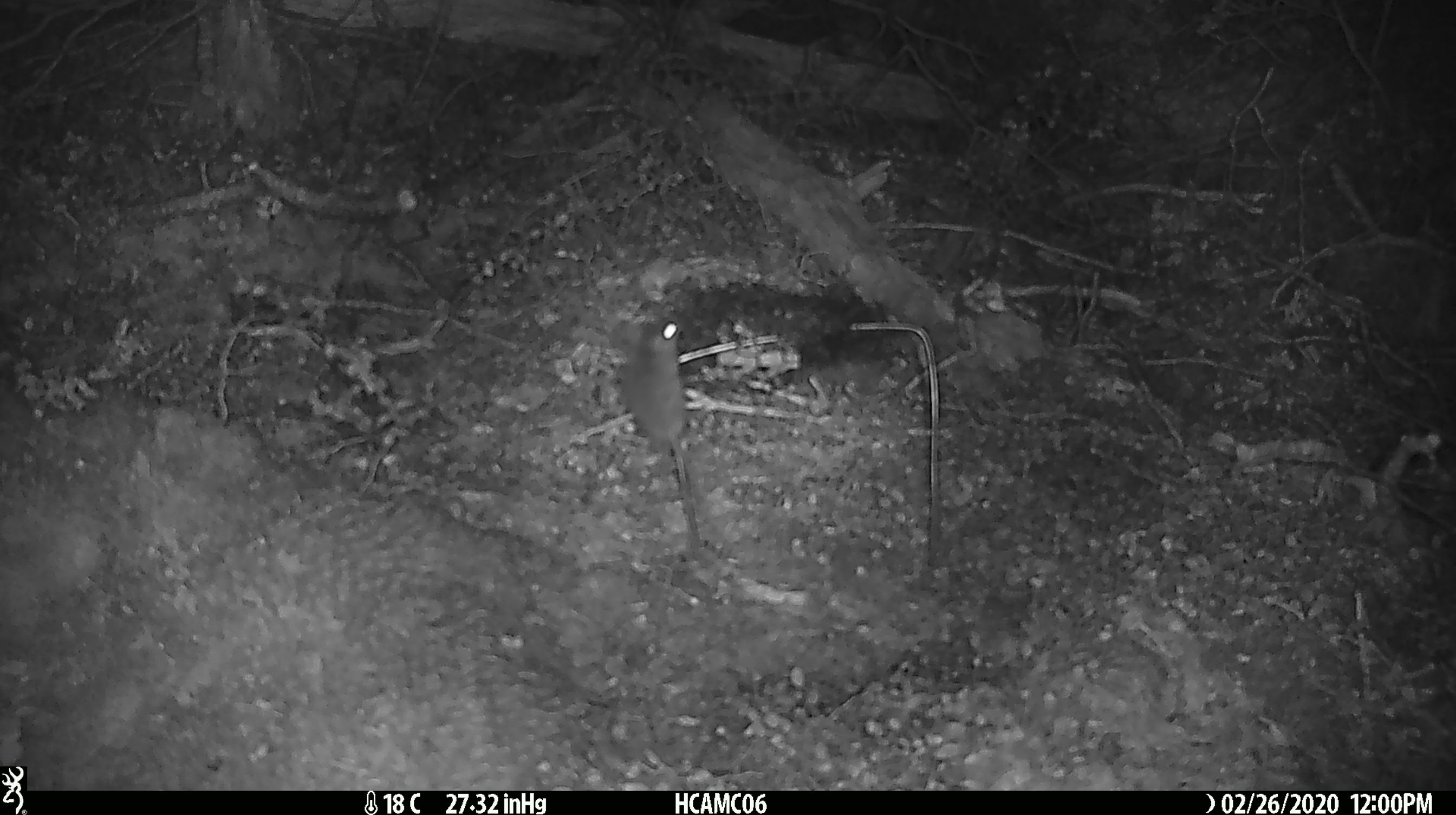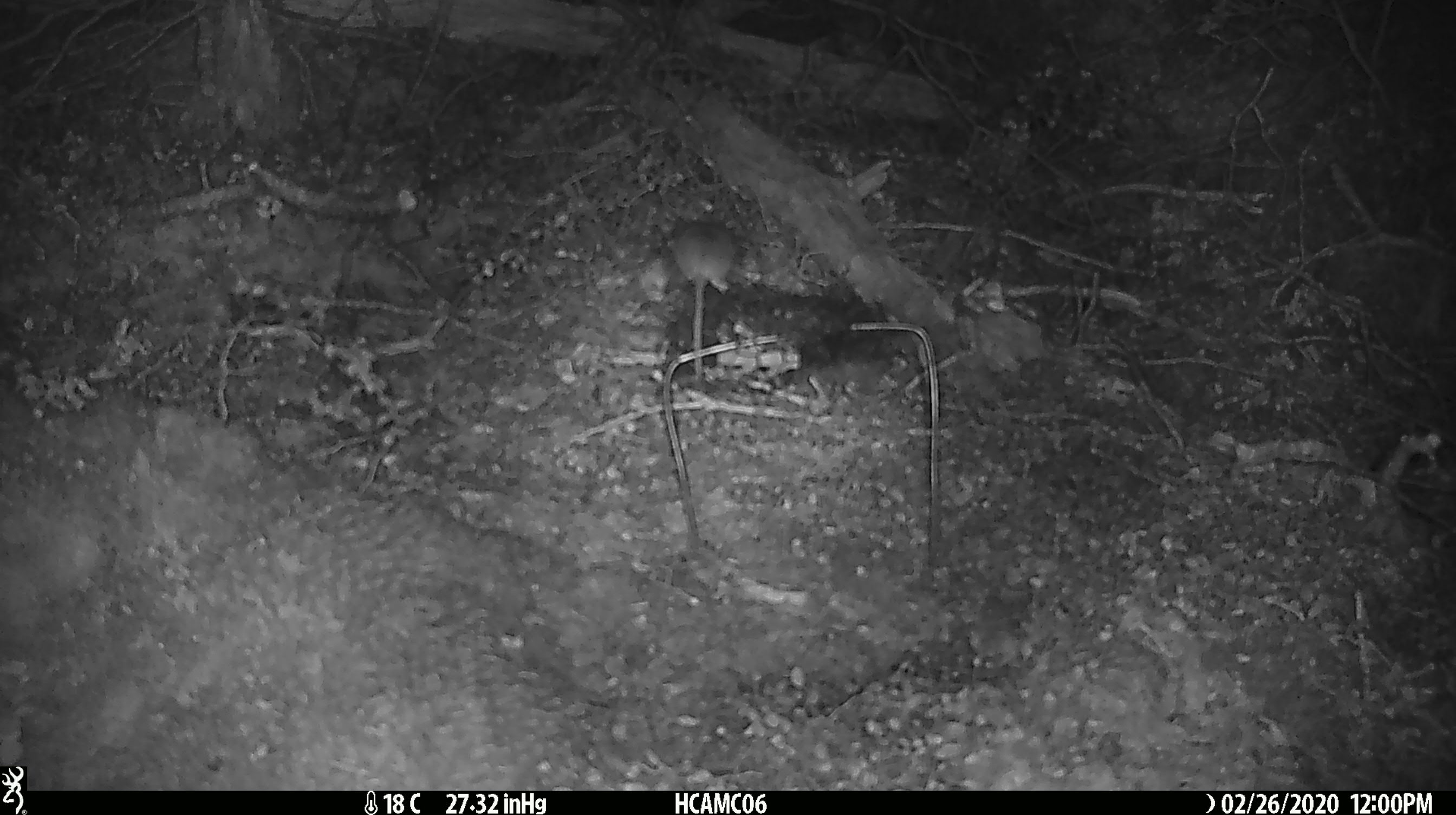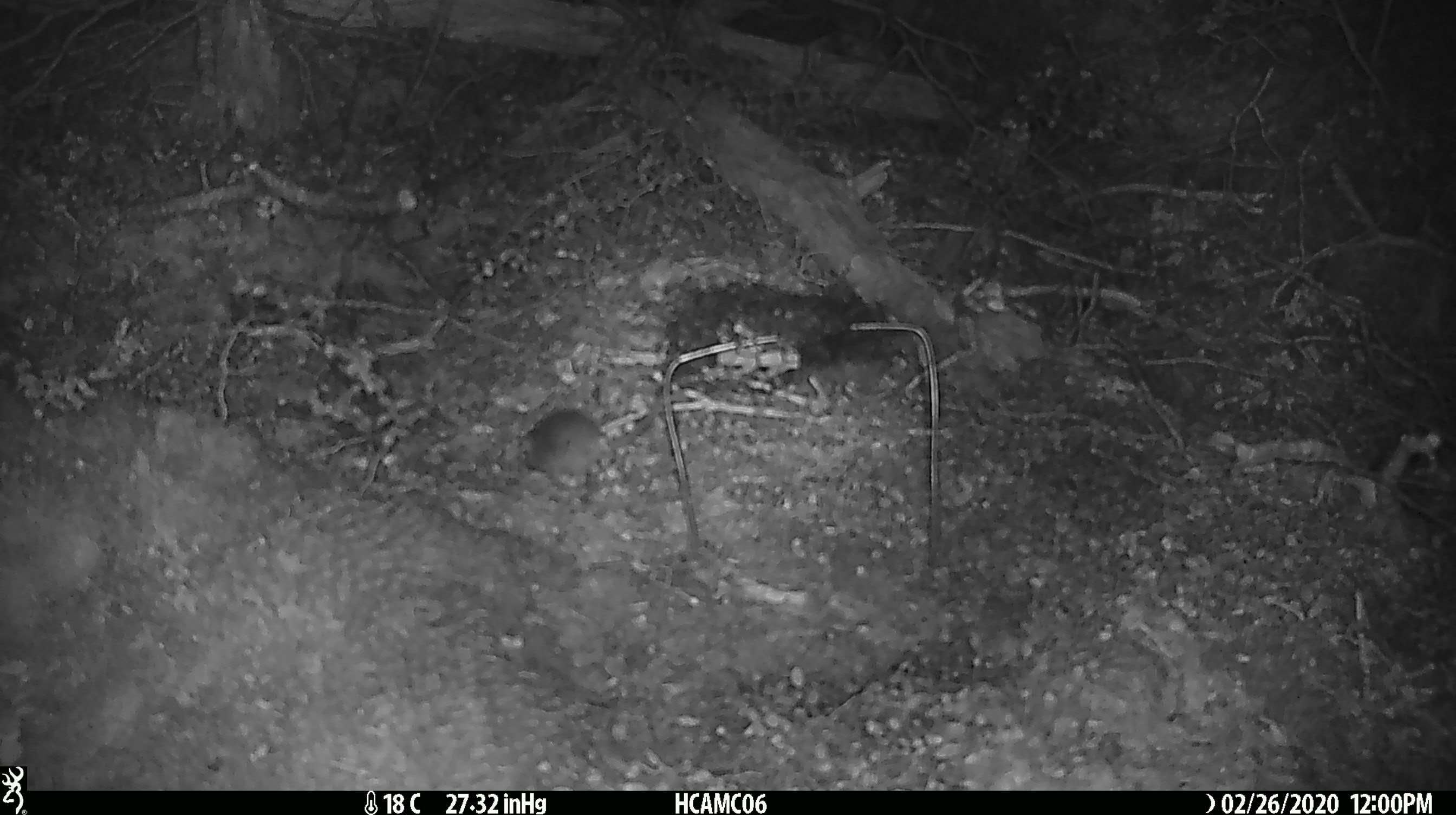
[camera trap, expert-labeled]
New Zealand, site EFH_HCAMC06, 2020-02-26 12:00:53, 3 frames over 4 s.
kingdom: Animalia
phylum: Chordata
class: Mammalia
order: Rodentia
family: Muridae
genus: Mus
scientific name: Mus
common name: mouse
Mouse (Mus).